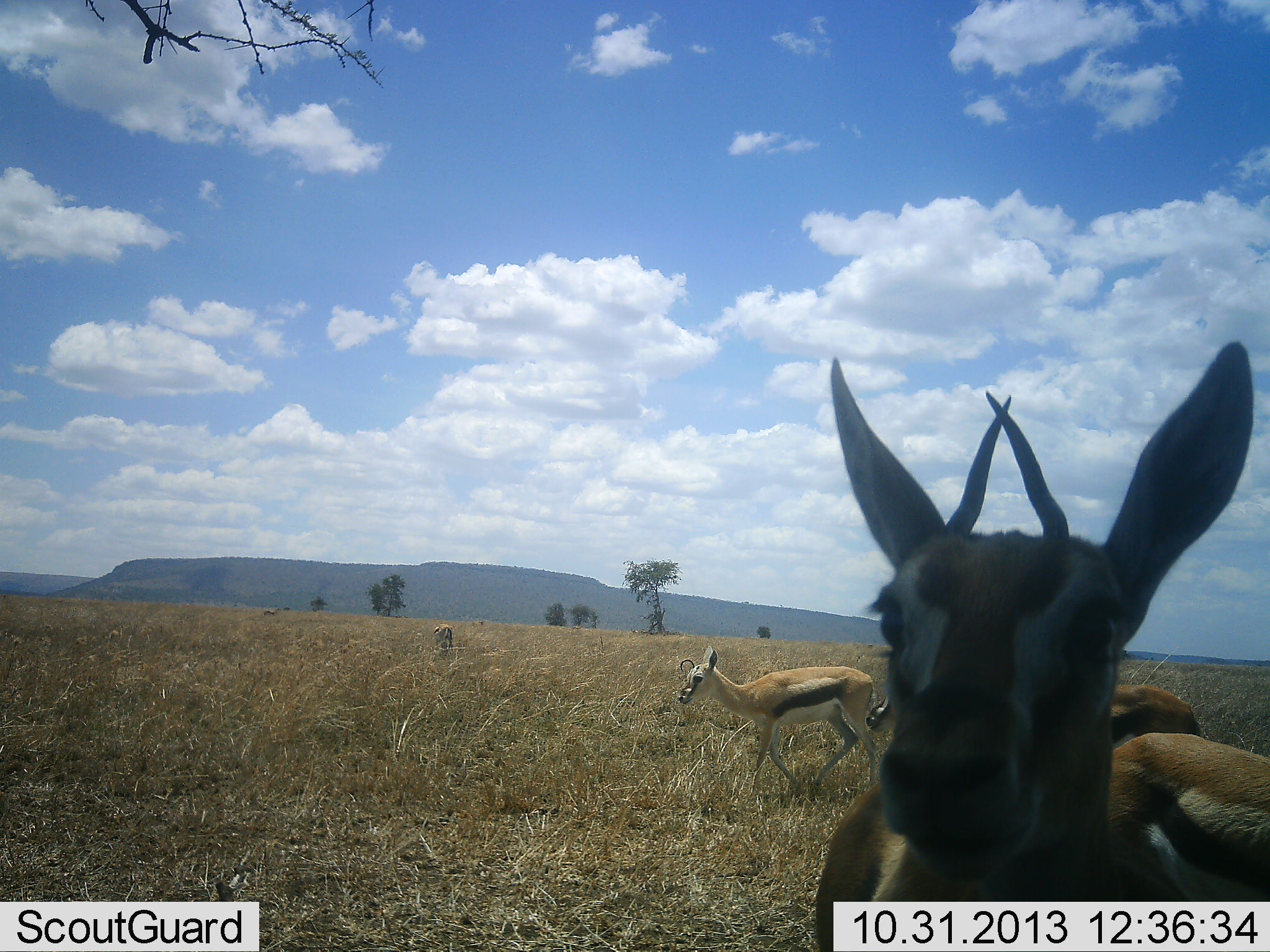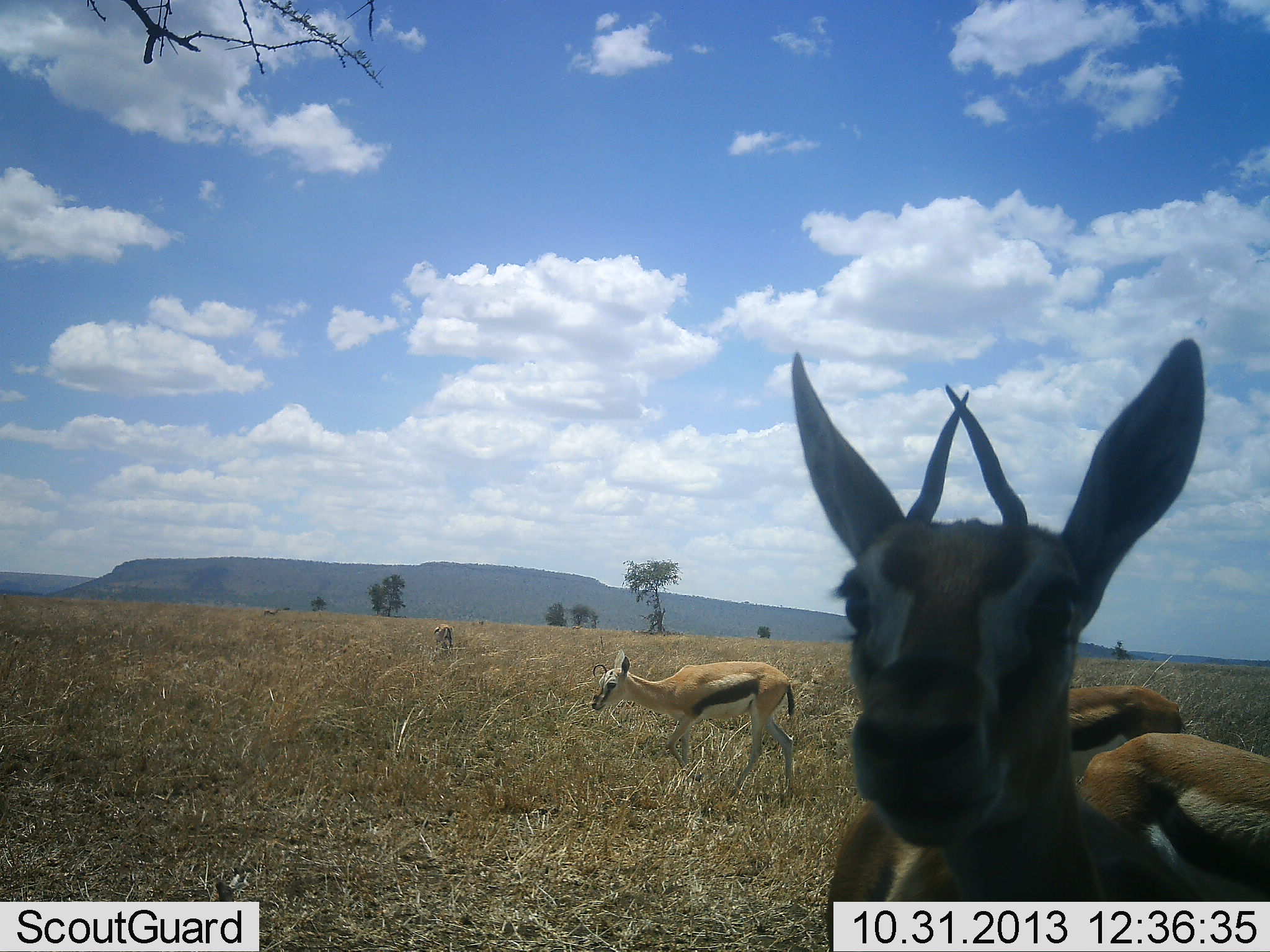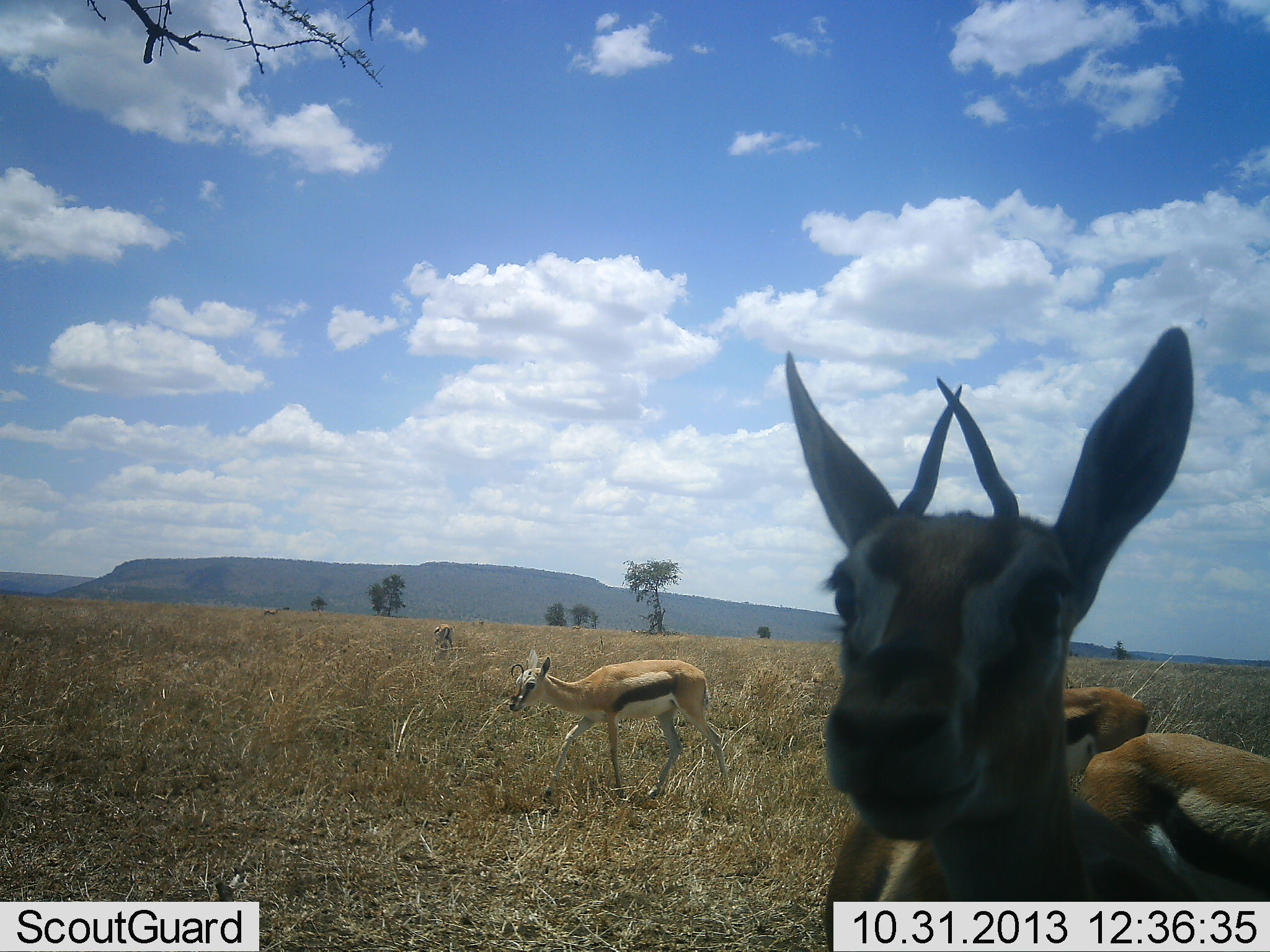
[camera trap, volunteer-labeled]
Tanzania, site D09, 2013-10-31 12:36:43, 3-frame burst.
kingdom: Animalia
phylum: Chordata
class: Mammalia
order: Artiodactyla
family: Bovidae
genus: Eudorcas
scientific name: Eudorcas thomsonii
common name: thomson's gazelle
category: gazellethomsons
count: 4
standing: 67%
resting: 8%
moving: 63%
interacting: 10%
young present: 5%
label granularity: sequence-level